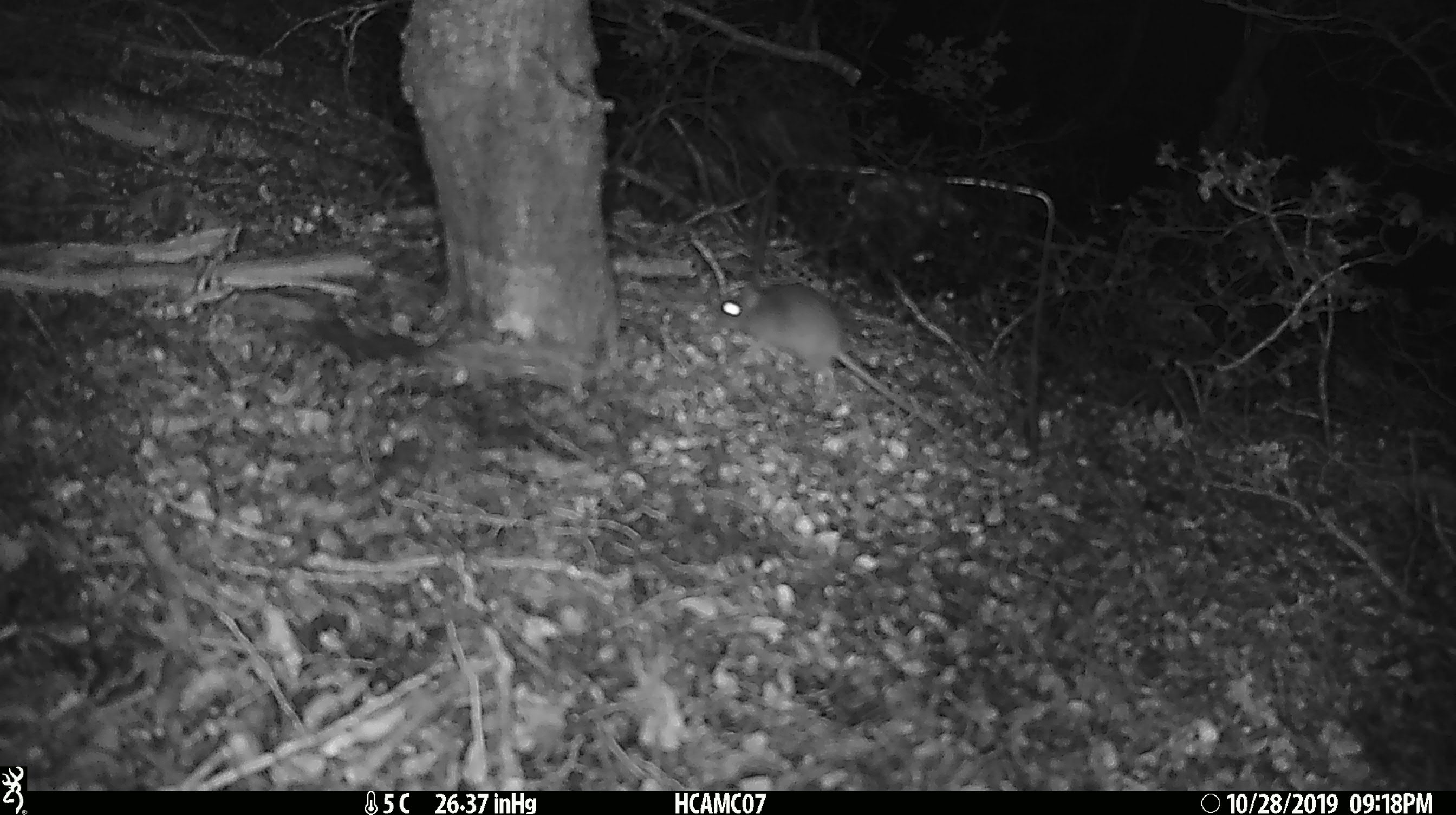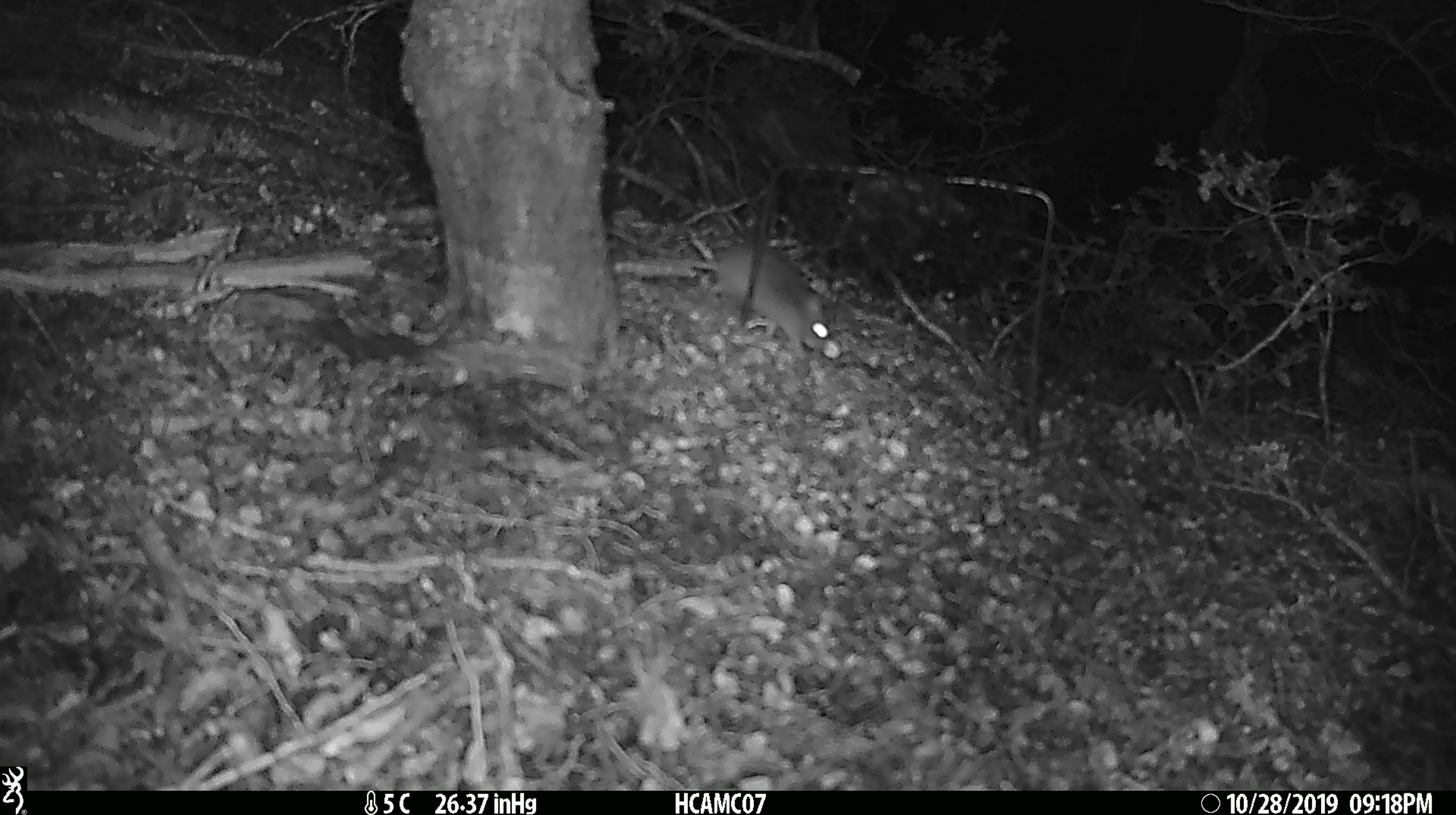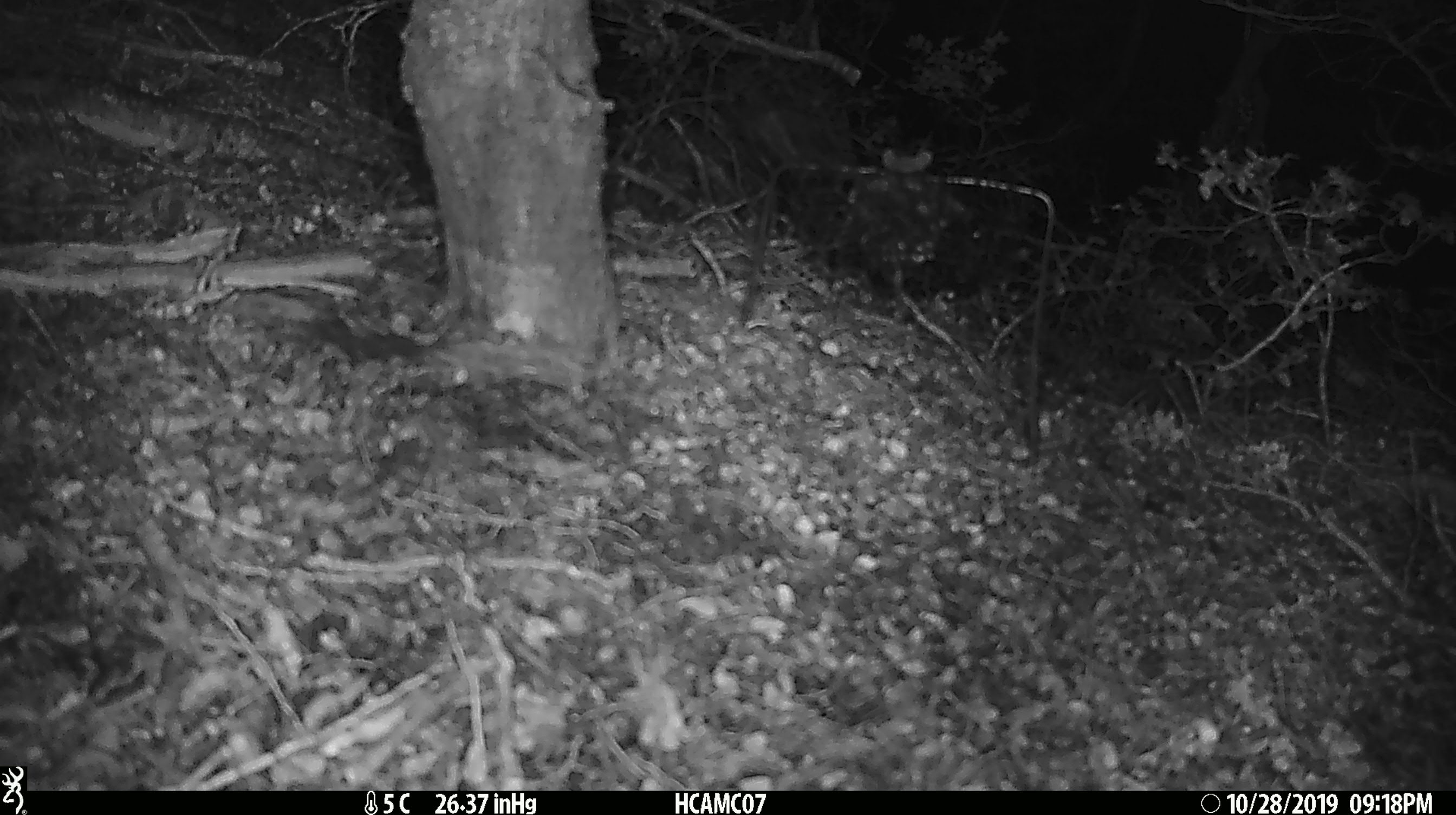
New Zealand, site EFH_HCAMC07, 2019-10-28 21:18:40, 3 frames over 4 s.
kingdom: Animalia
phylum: Chordata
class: Mammalia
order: Rodentia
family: Muridae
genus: Mus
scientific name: Mus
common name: mouse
Mouse (Mus).